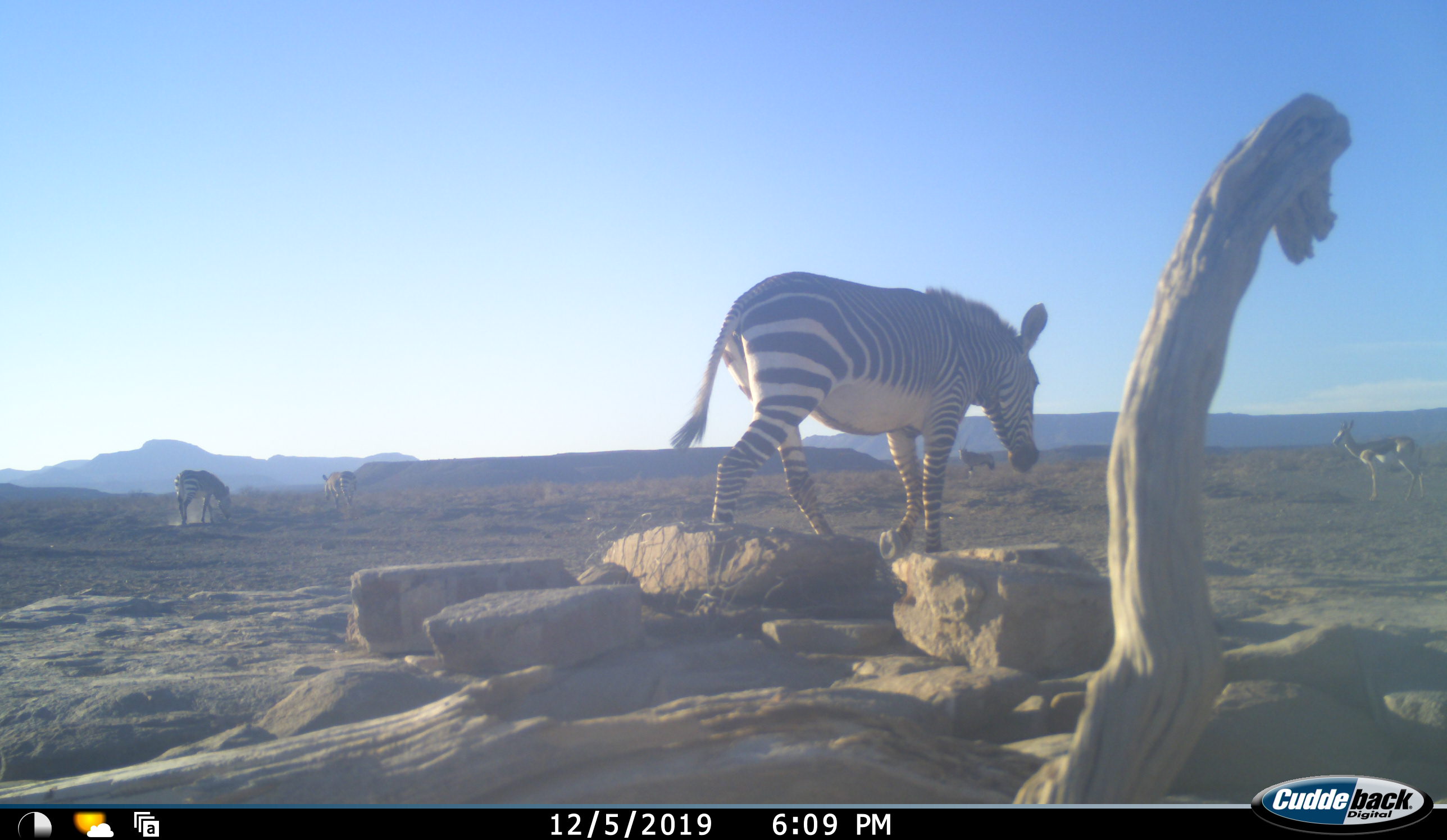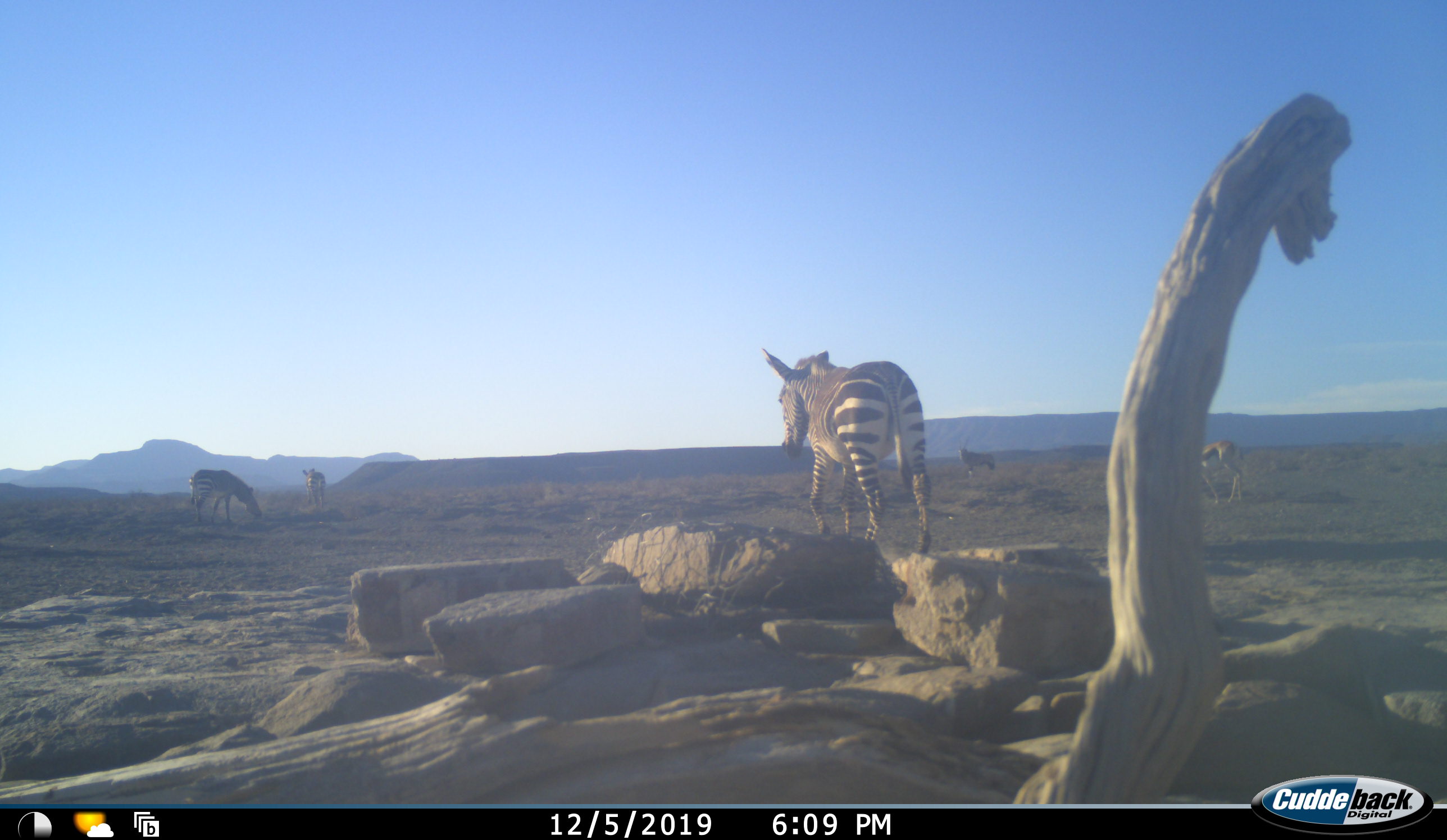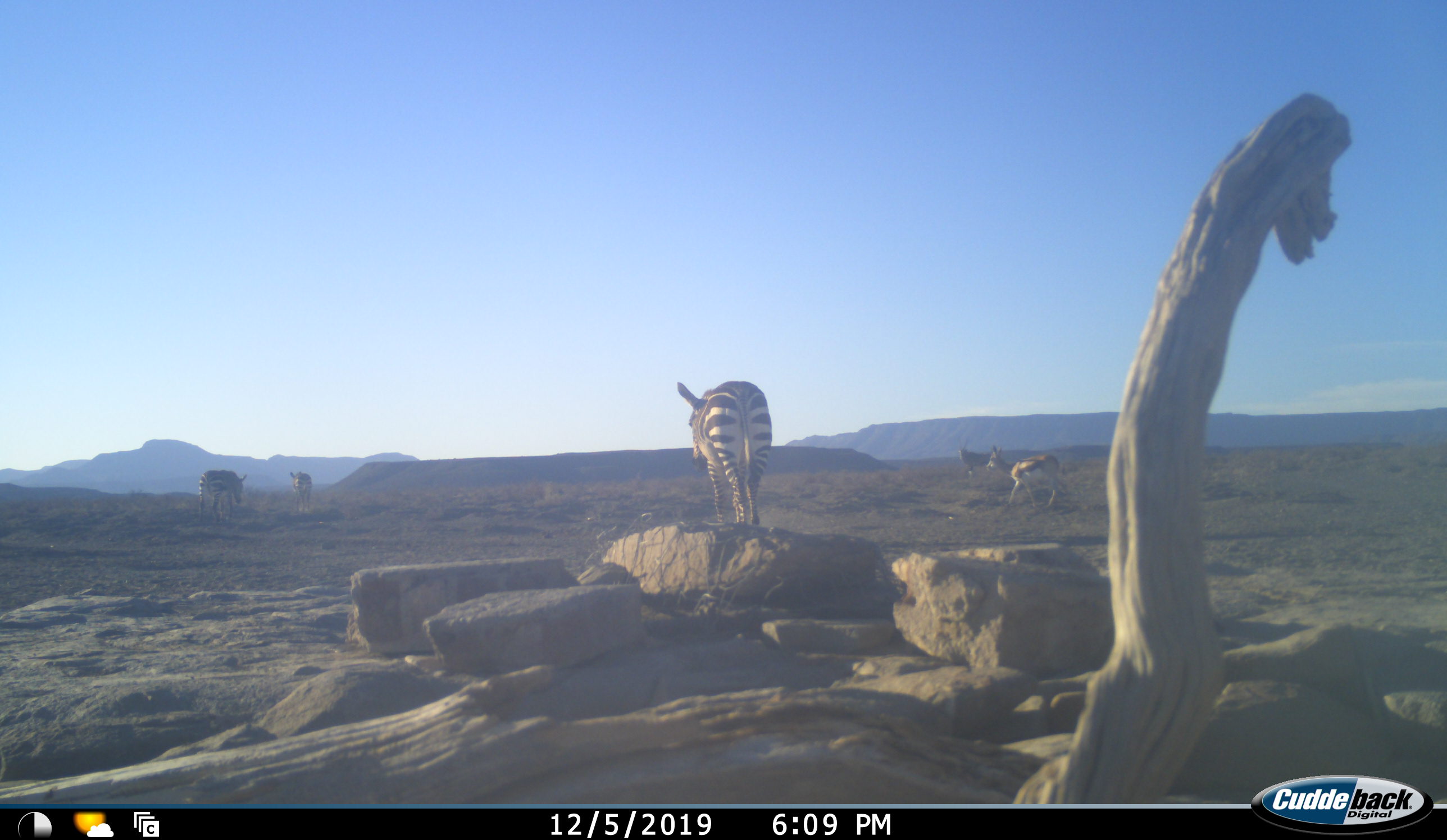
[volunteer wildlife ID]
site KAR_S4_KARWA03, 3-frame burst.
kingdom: Animalia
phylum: Chordata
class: Mammalia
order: Artiodactyla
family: Bovidae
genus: Antidorcas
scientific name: Antidorcas marsupialis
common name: springbok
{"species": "springbok (Antidorcas marsupialis)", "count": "1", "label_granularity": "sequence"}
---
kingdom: Animalia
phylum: Chordata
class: Mammalia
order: Perissodactyla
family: Equidae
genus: Equus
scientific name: Equus zebra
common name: mountain zebra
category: zebramountain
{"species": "zebramountain (mountain zebra) (Equus zebra)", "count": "3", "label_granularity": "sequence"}